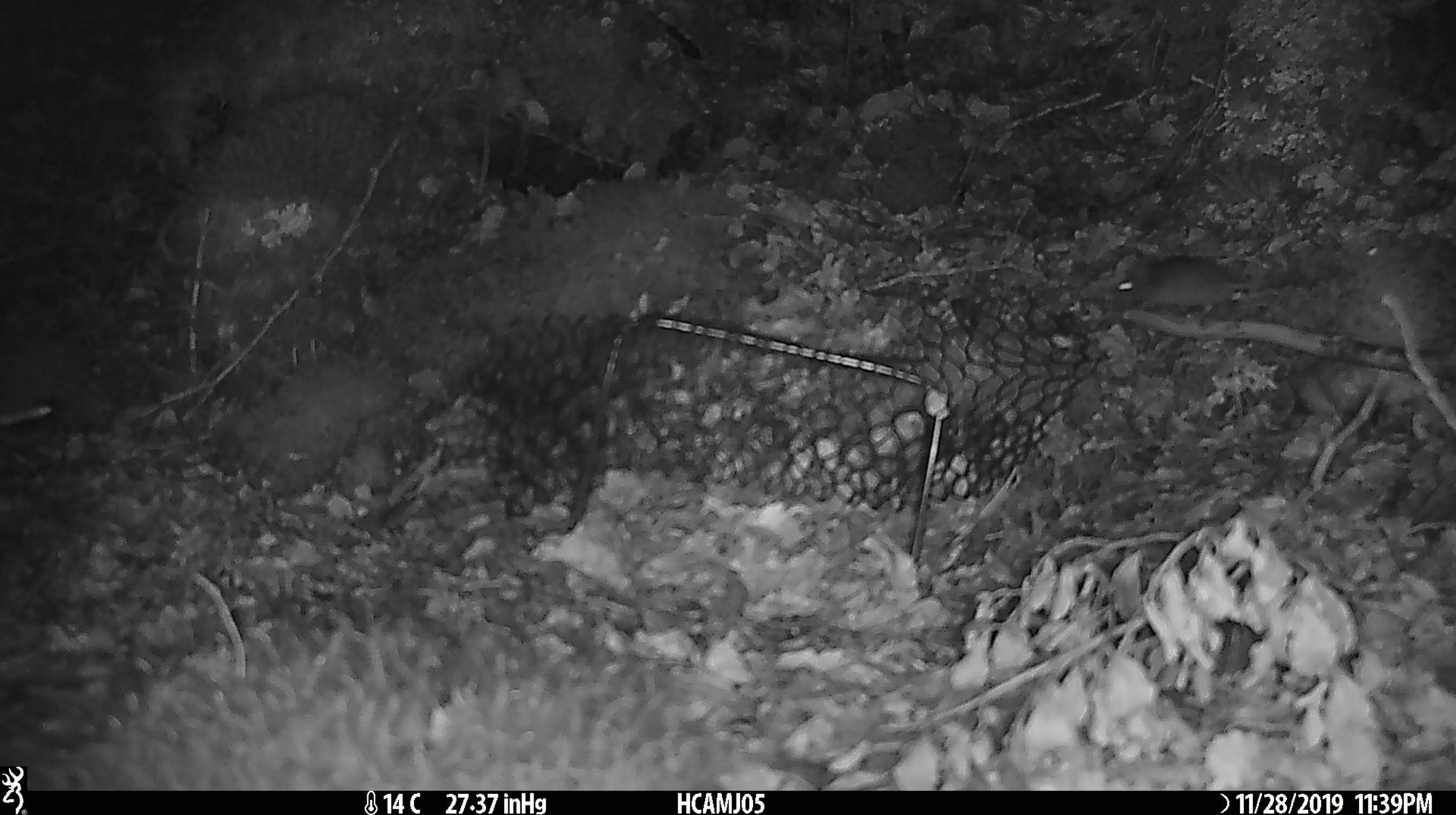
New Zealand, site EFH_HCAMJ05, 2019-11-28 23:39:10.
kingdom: Animalia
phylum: Chordata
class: Mammalia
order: Rodentia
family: Muridae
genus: Mus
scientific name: Mus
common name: mouse